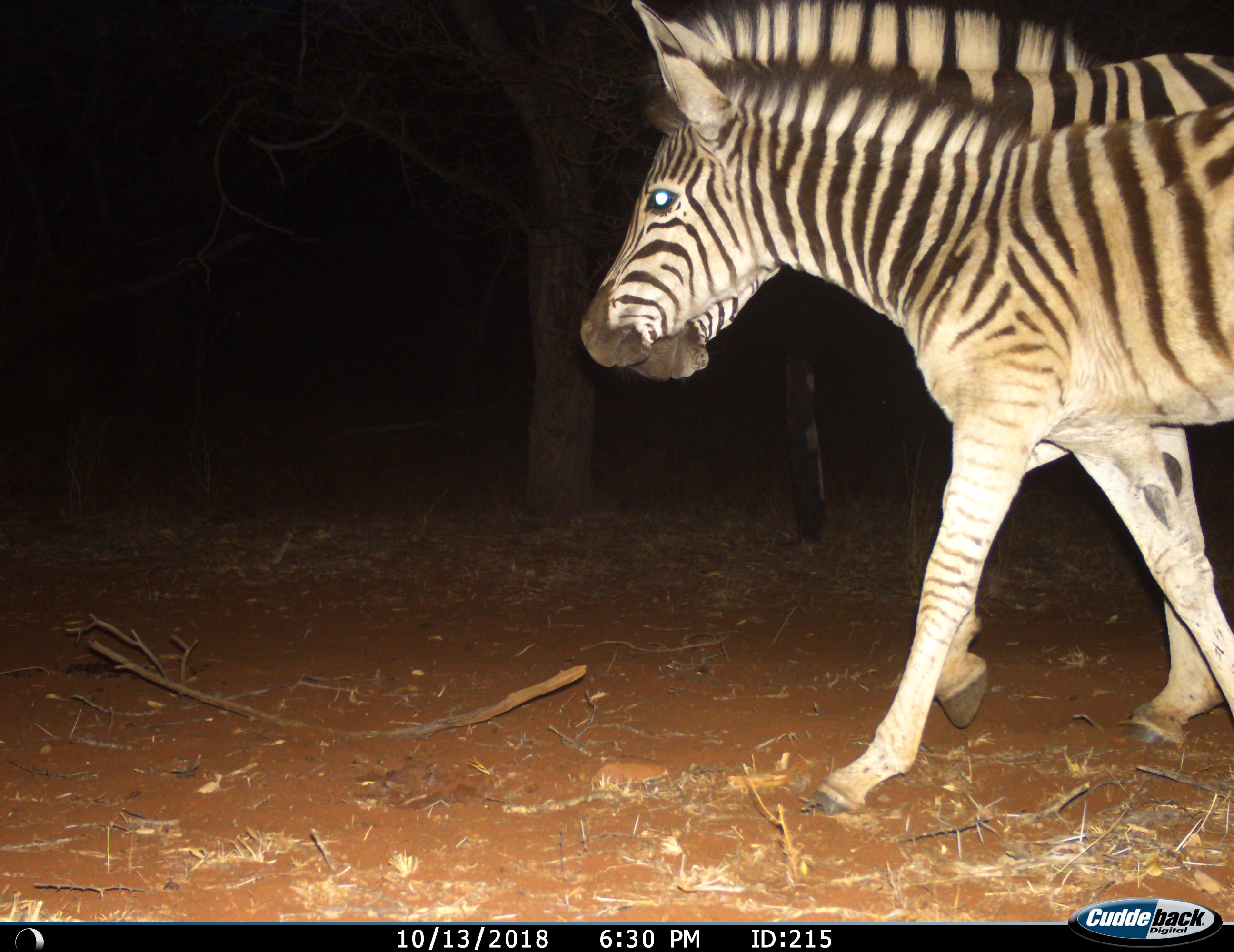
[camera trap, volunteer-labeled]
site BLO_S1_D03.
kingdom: Animalia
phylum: Chordata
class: Mammalia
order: Perissodactyla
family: Equidae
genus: Equus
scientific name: Equus quagga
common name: plains zebra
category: zebraplains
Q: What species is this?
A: Zebraplains (plains zebra) (Equus quagga).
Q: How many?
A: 2.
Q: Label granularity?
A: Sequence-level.